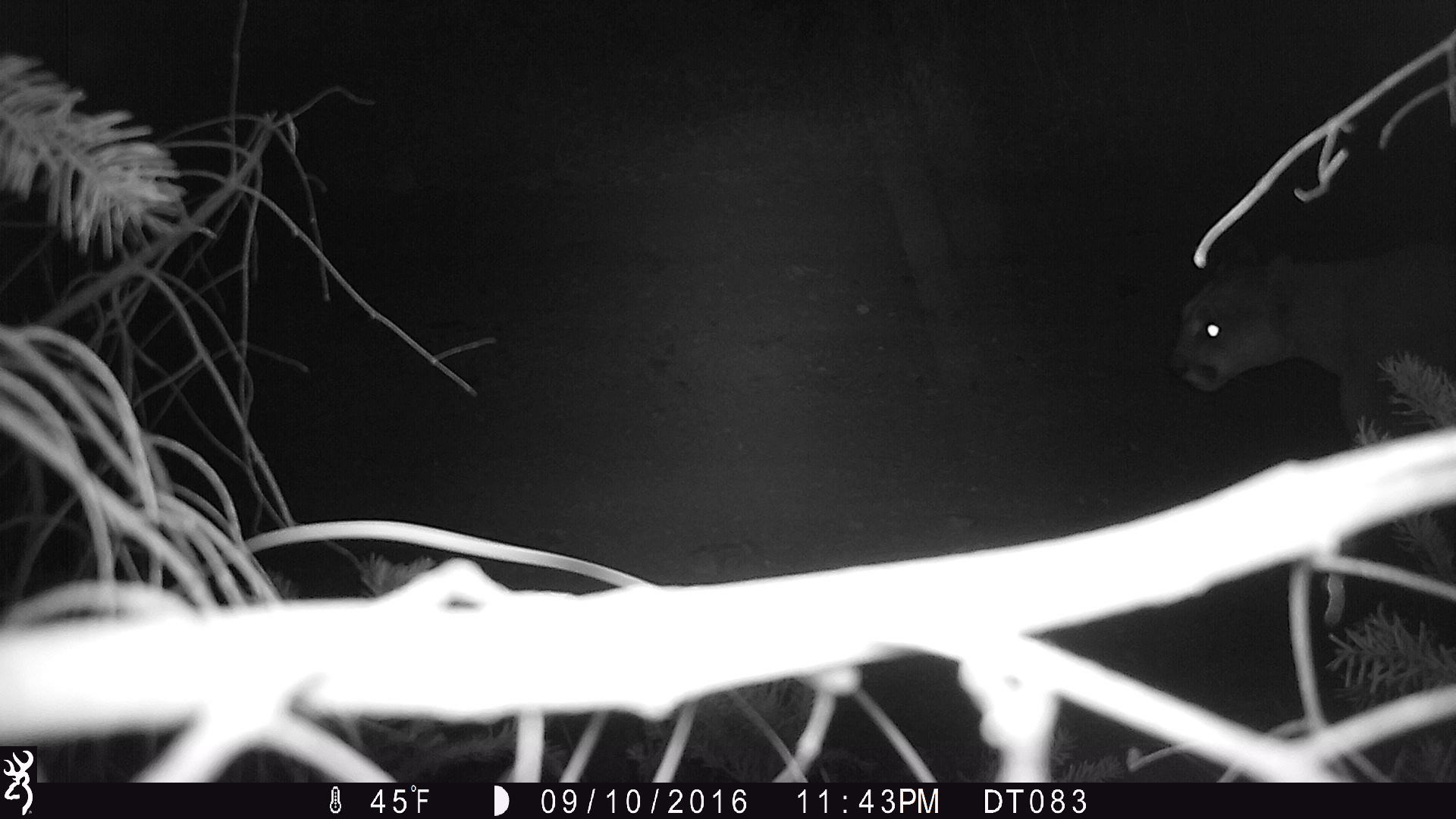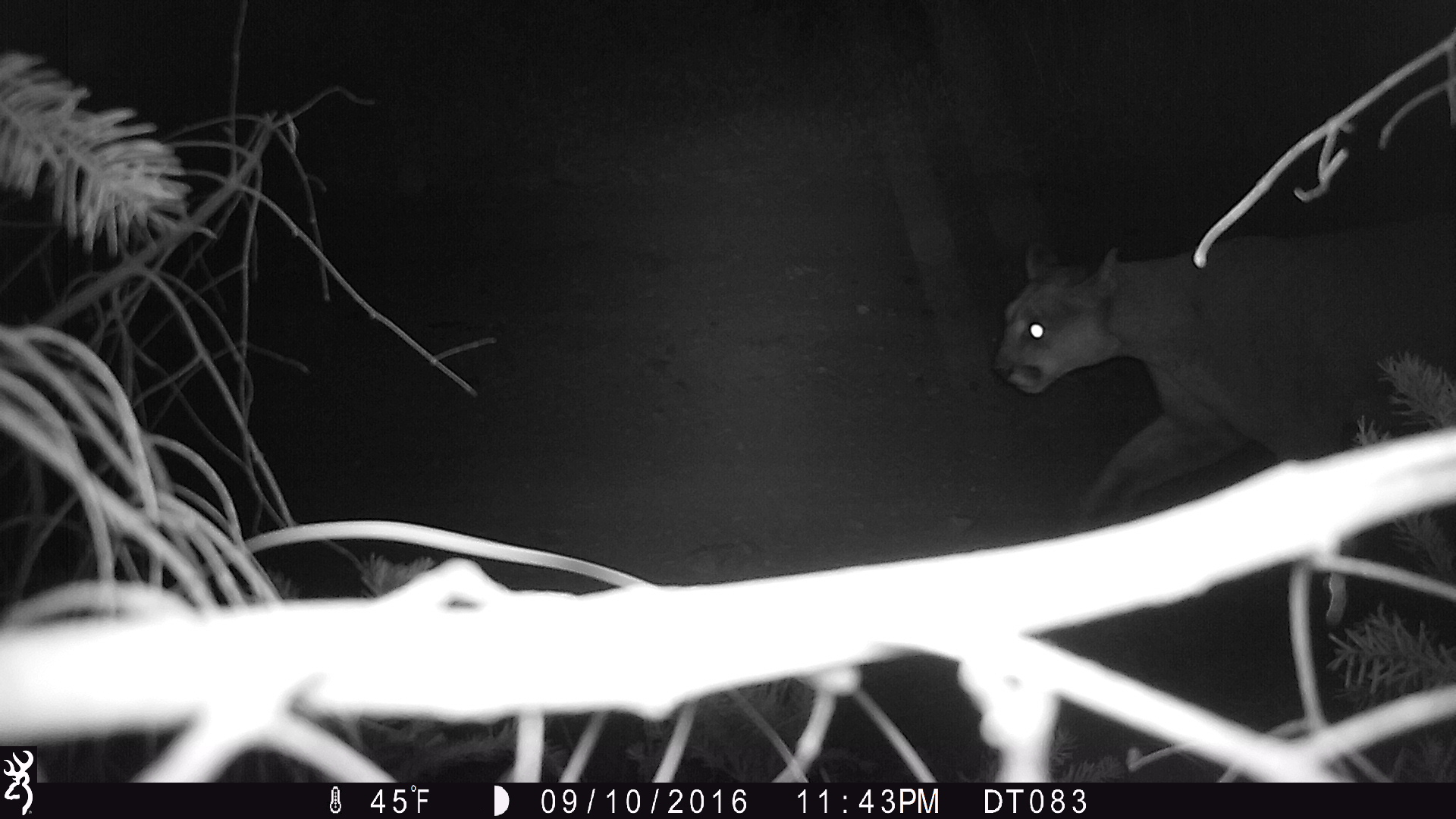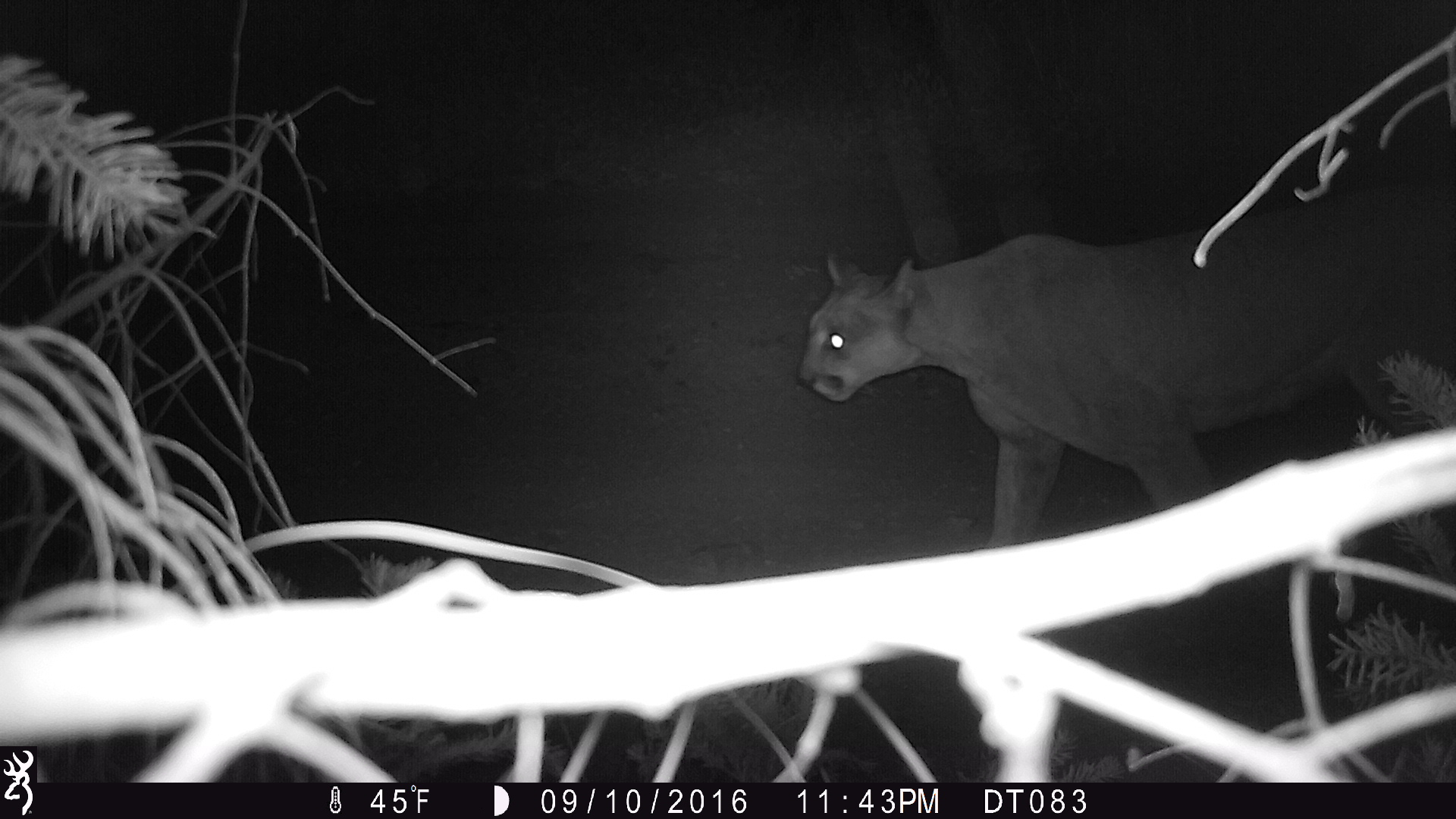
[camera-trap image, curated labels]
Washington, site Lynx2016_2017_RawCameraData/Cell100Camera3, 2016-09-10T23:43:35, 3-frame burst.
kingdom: Animalia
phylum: Chordata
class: Mammalia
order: Carnivora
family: Felidae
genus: Puma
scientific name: Puma concolor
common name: mountain lion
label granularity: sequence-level